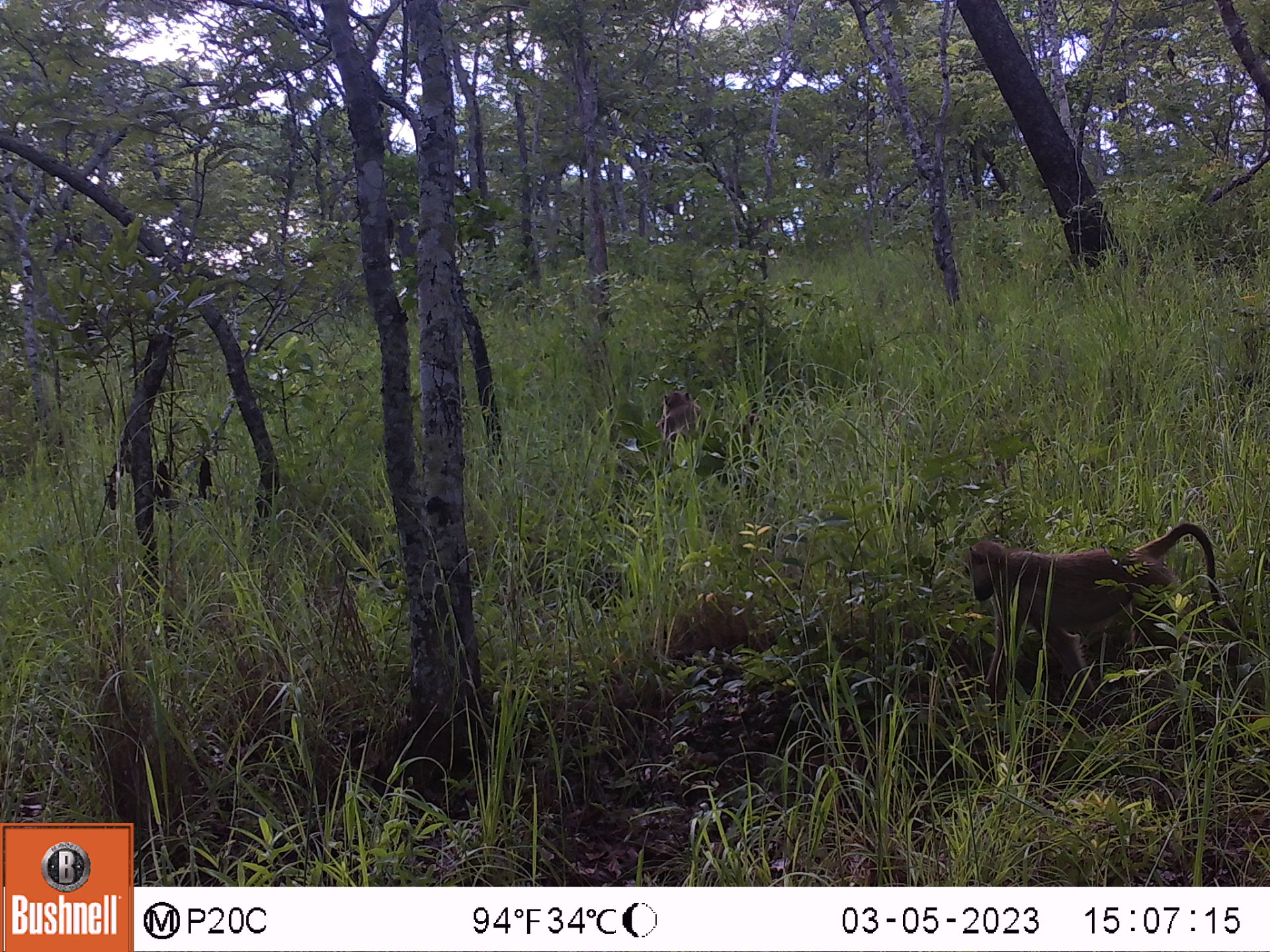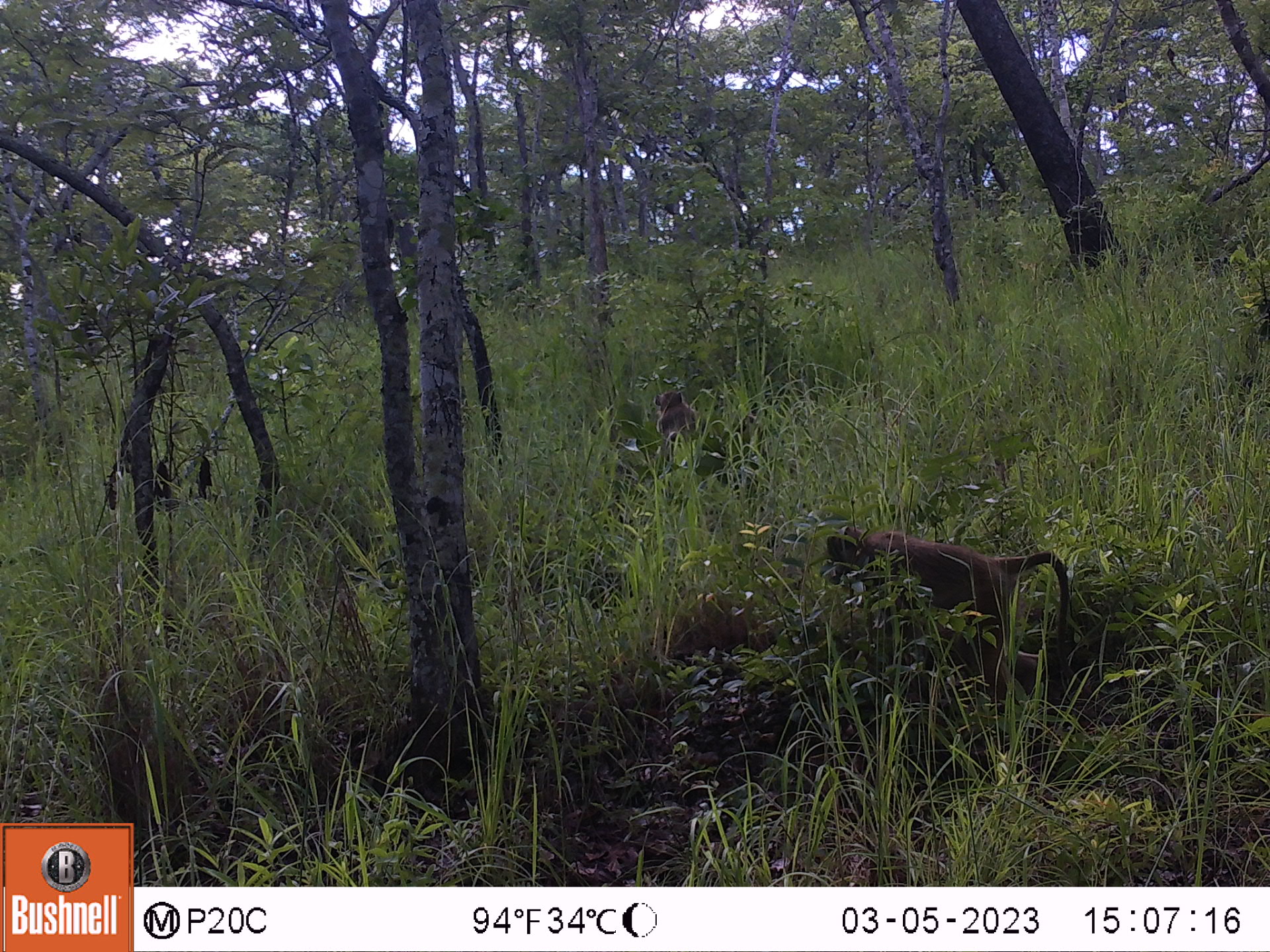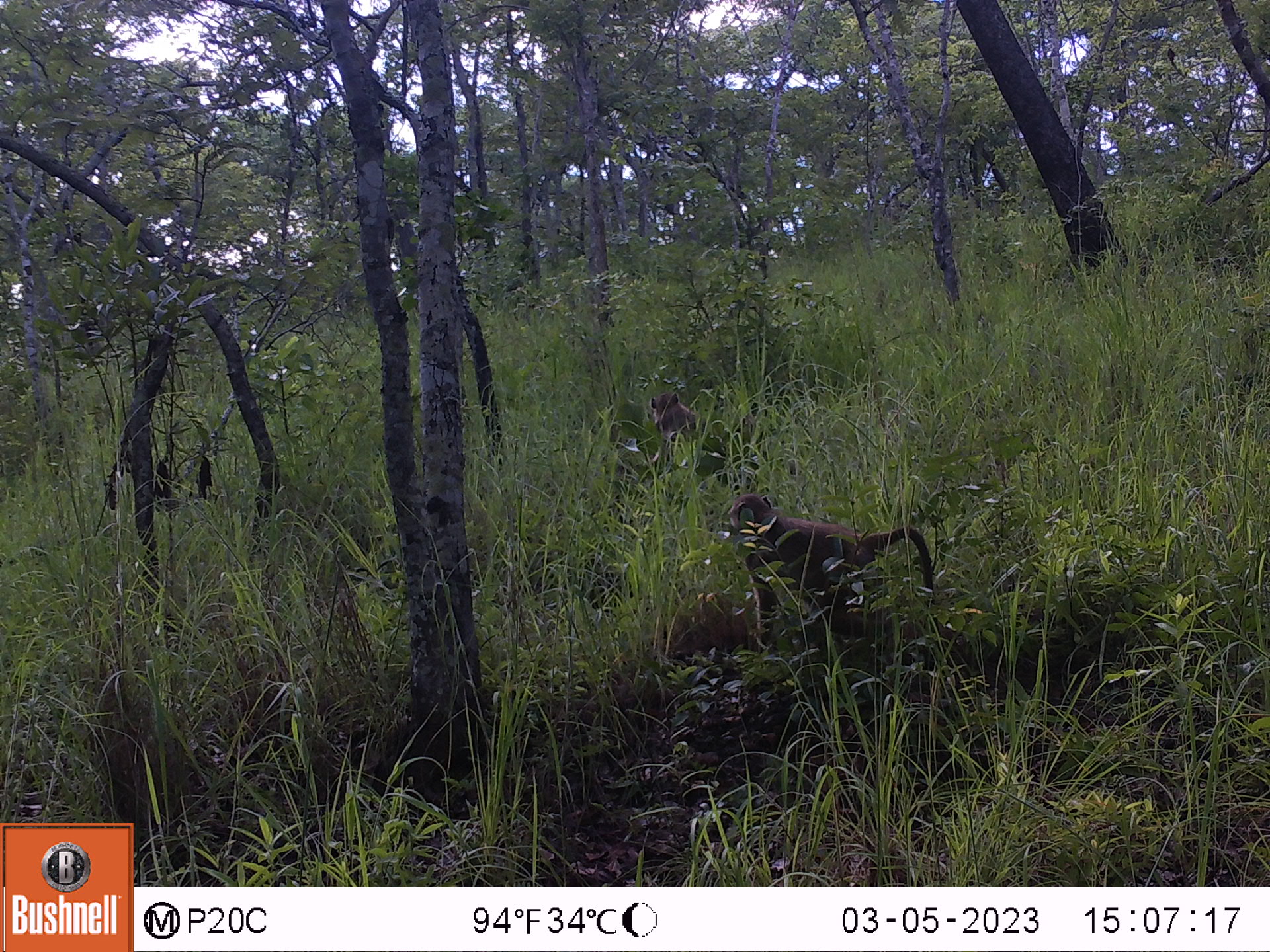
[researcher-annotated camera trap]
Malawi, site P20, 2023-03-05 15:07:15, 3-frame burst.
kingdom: Animalia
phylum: Chordata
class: Mammalia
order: Primates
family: Cercopithecidae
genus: Papio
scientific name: Papio cynocephalus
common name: yellow baboon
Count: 2.